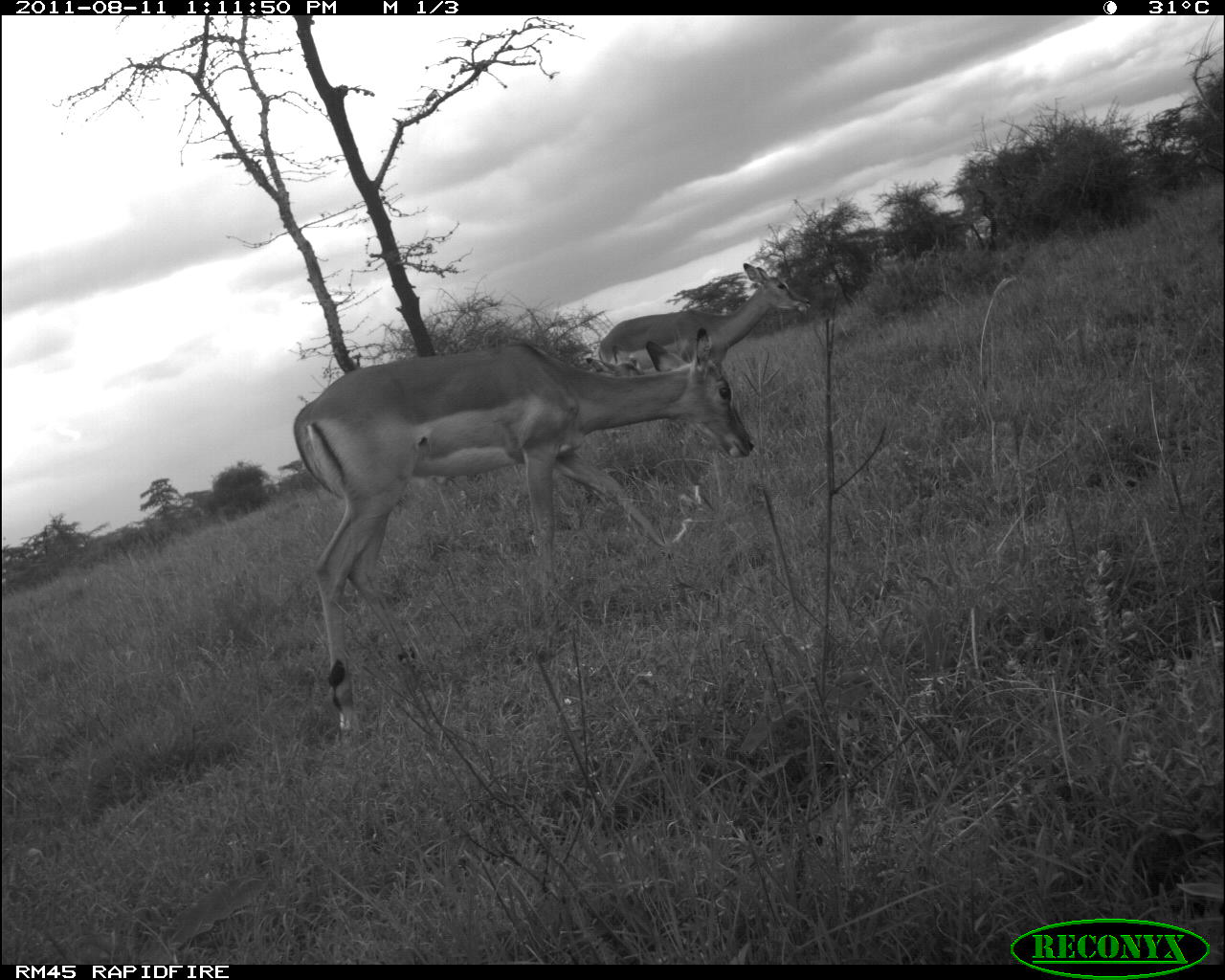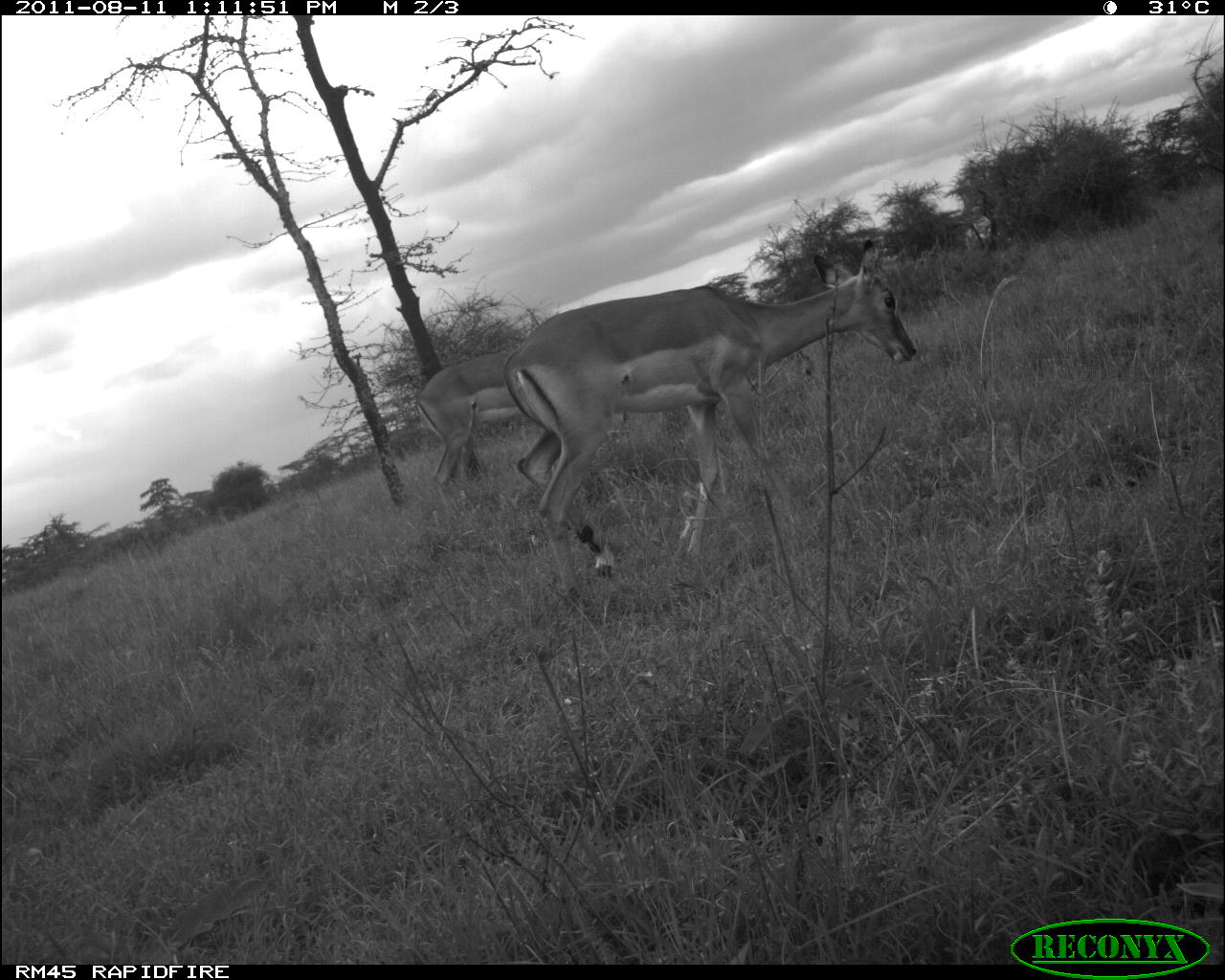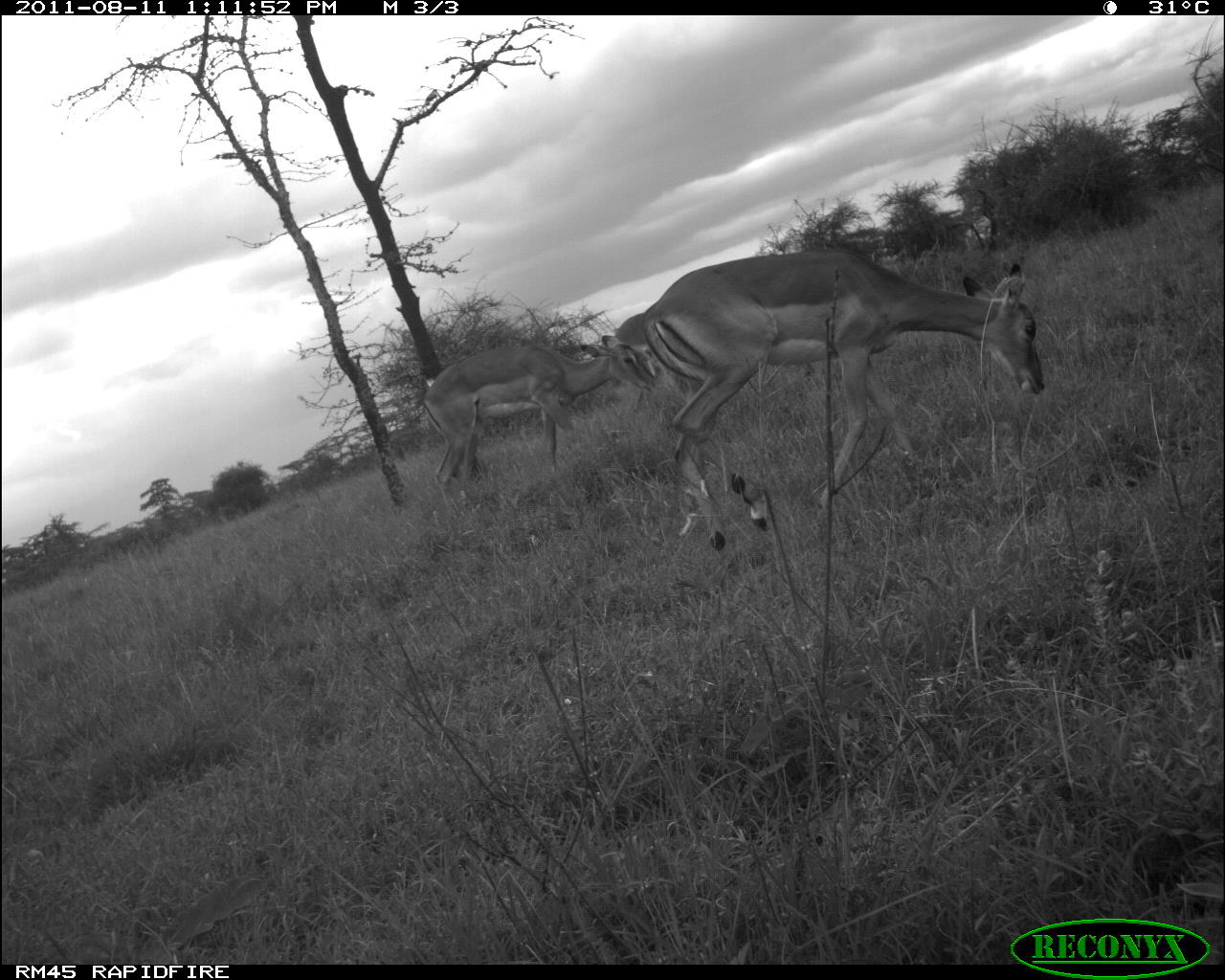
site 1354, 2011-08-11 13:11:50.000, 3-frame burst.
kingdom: Animalia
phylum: Chordata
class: Mammalia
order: Artiodactyla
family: Bovidae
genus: Aepyceros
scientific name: Aepyceros melampus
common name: impala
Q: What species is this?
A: Aepyceros melampus (impala).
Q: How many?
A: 3.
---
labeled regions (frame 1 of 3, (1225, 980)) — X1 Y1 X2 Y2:
aepyceros melampus: 293 326 757 733; 601 261 811 376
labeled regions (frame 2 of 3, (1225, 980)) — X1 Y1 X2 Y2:
aepyceros melampus: 503 239 916 591; 417 351 522 485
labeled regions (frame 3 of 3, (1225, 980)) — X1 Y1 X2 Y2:
aepyceros melampus: 642 243 1046 551; 422 335 656 485; 602 312 660 377